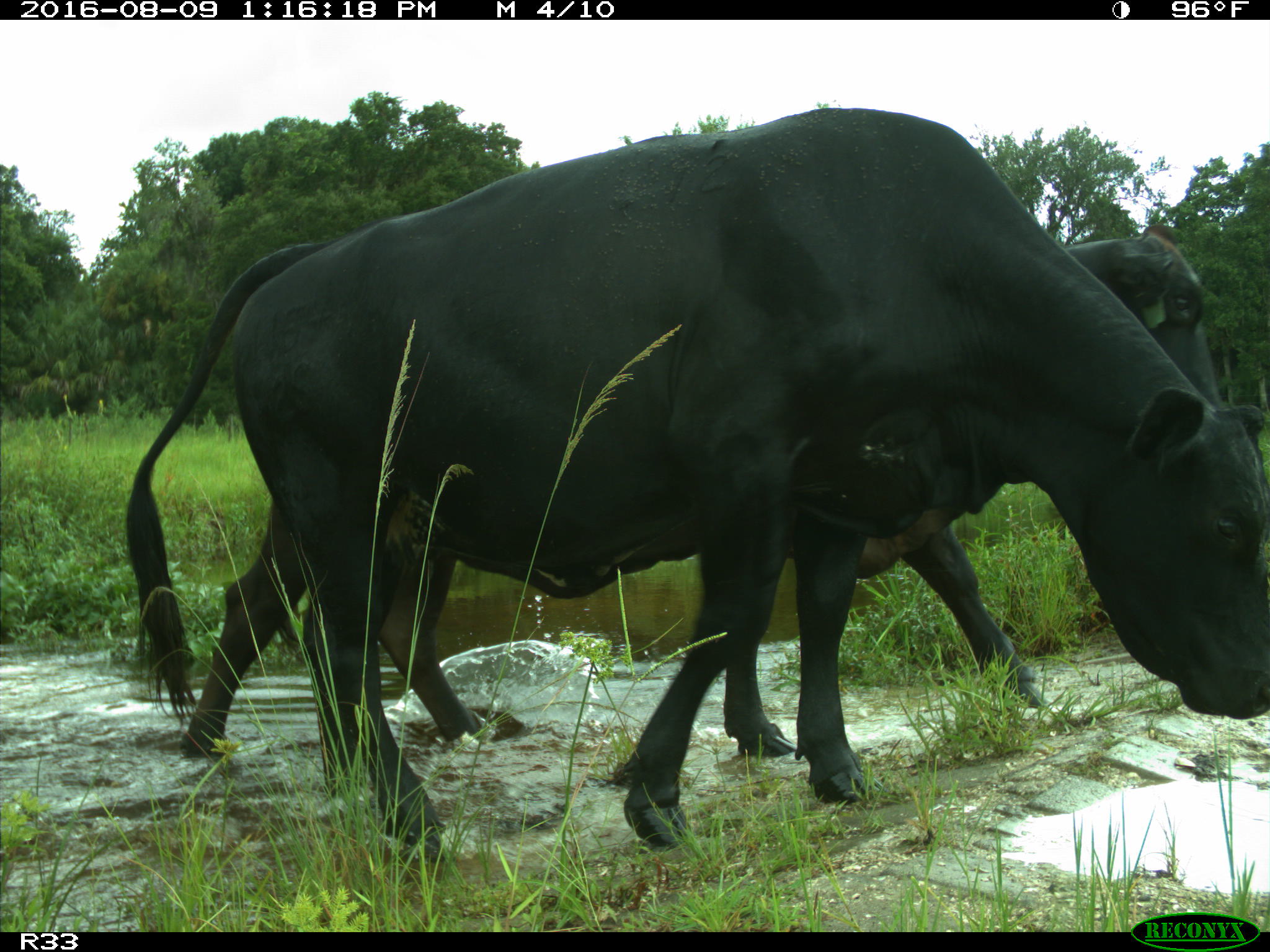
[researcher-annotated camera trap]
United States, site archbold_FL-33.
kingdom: Animalia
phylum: Chordata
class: Mammalia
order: Artiodactyla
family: Bovidae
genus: Bos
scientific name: Bos taurus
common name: domestic cow